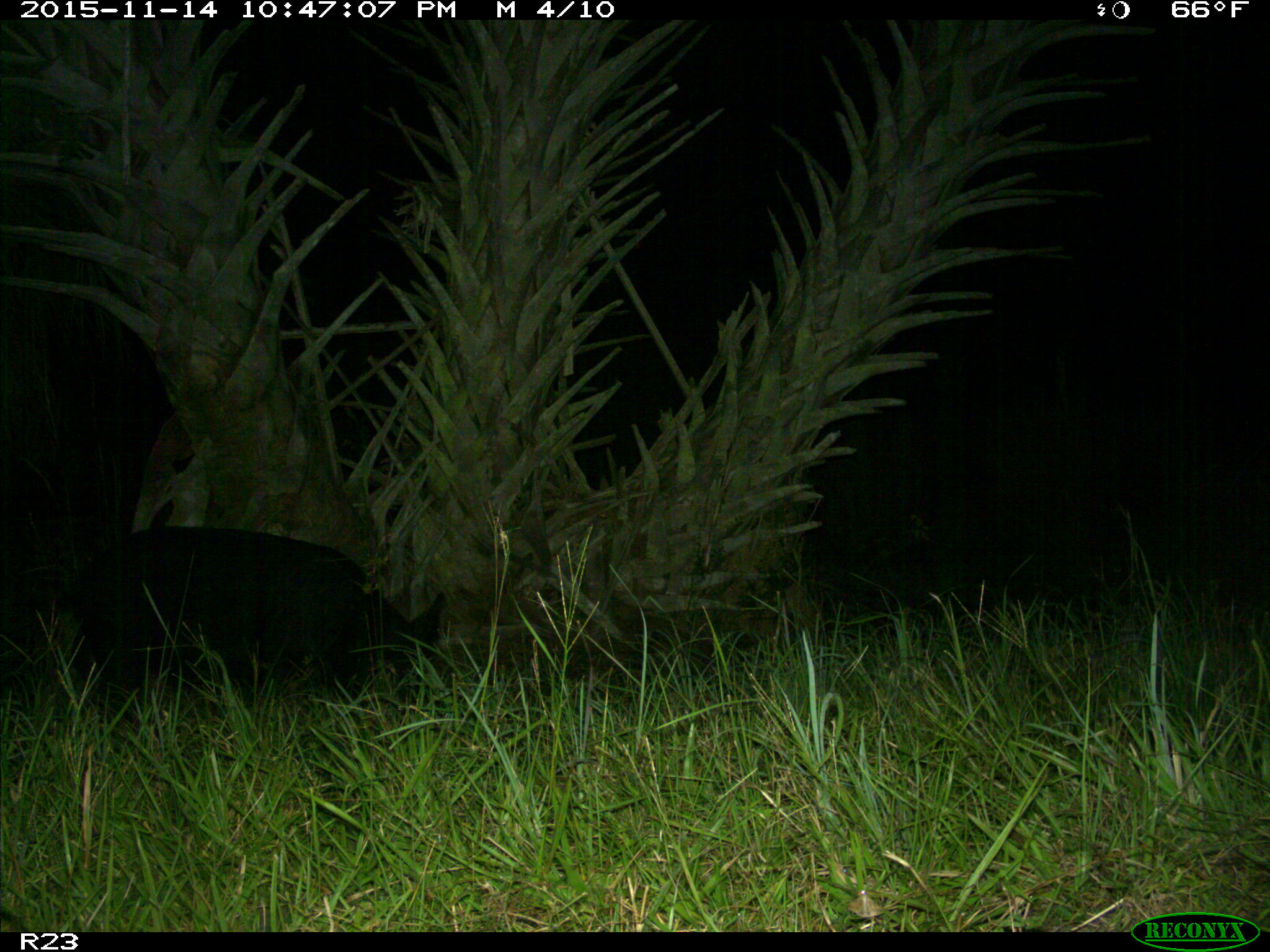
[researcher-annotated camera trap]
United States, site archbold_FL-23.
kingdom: Animalia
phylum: Chordata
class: Mammalia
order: Artiodactyla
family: Suidae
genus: Sus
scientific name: Sus scrofa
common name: wild boar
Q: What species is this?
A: Sus scrofa (wild boar).